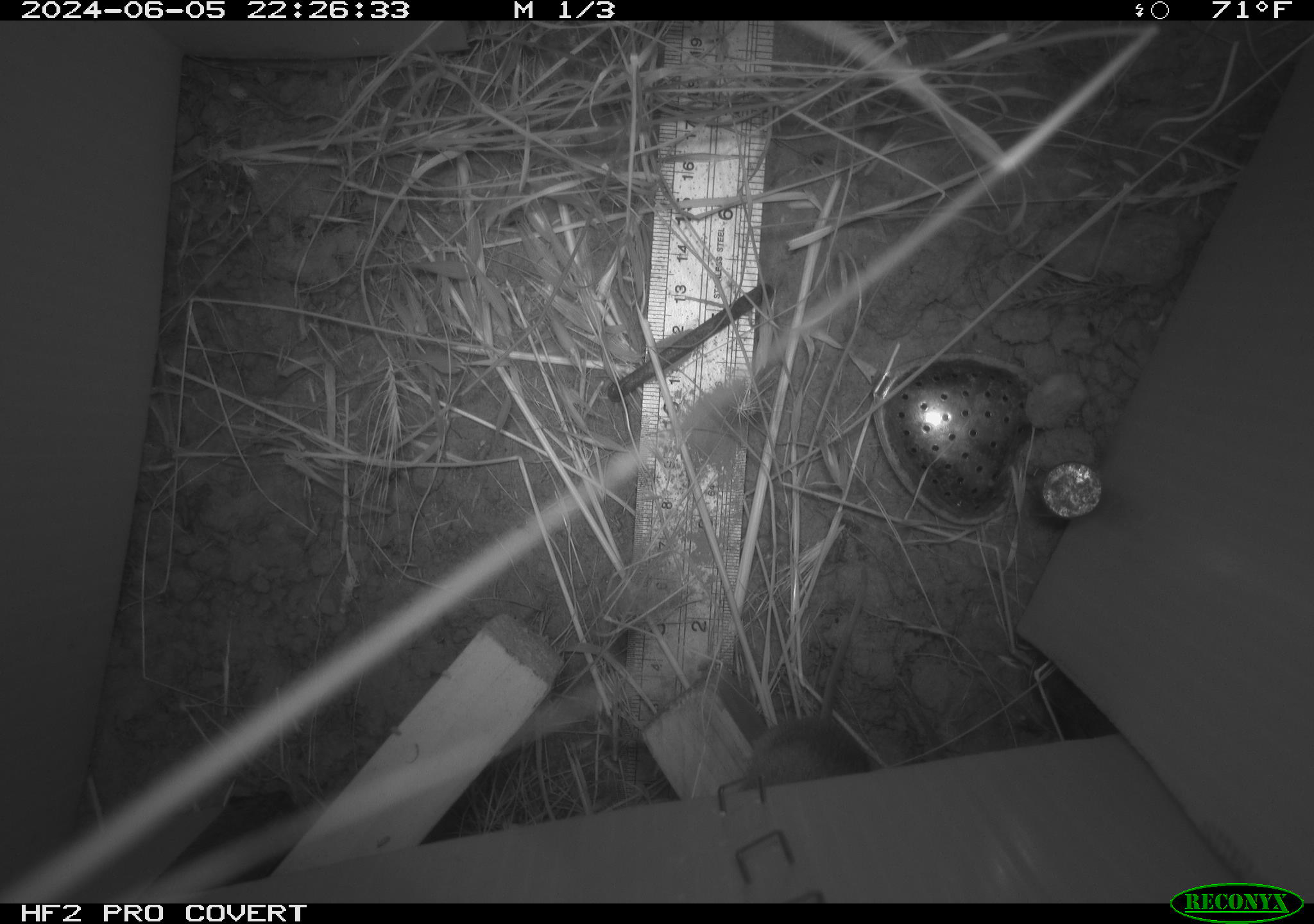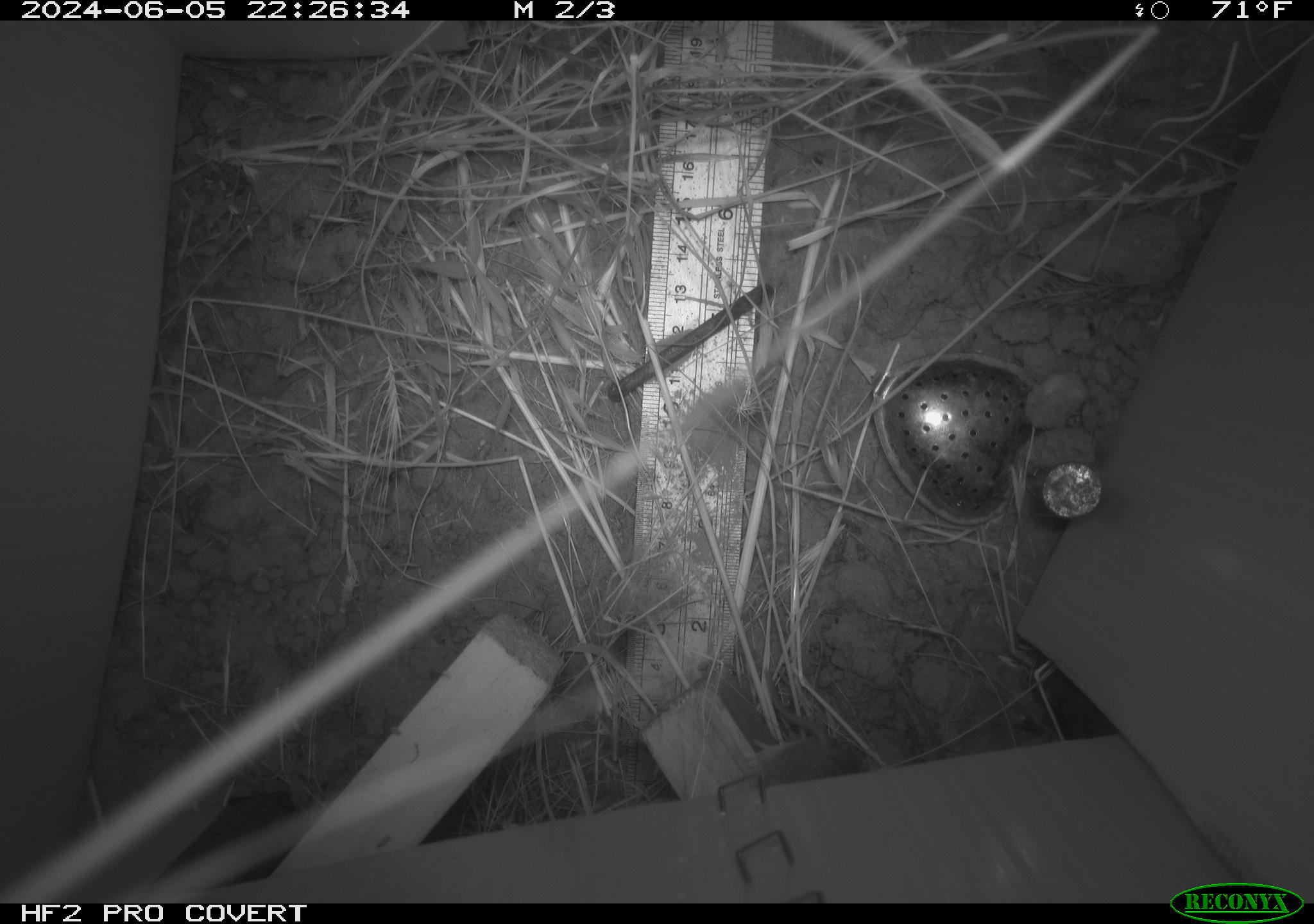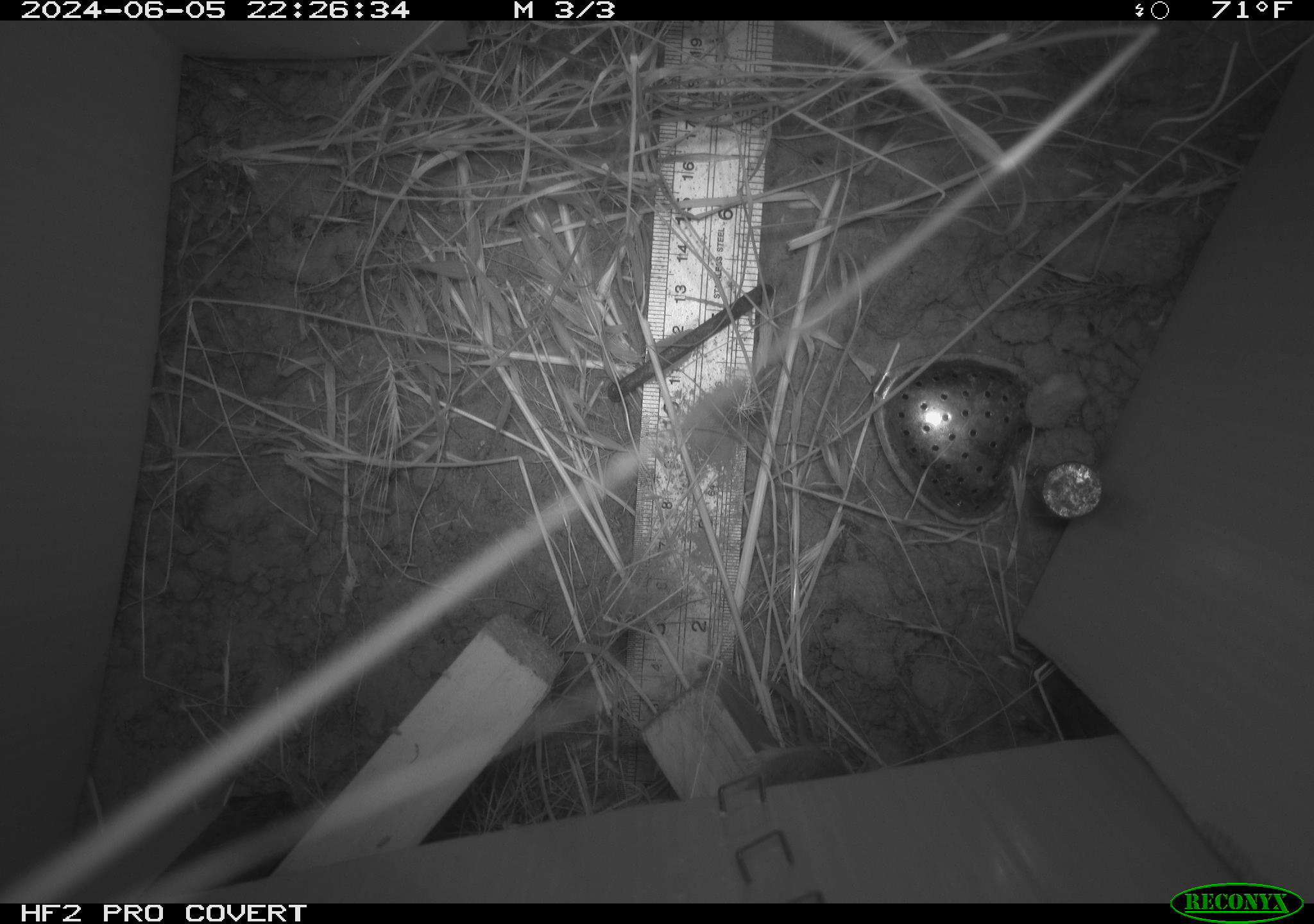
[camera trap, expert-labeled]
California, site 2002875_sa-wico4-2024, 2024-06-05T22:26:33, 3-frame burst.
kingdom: Animalia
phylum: Chordata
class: Mammalia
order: Rodentia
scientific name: Rodentia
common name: mouse species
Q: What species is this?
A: Mouse species (Rodentia).